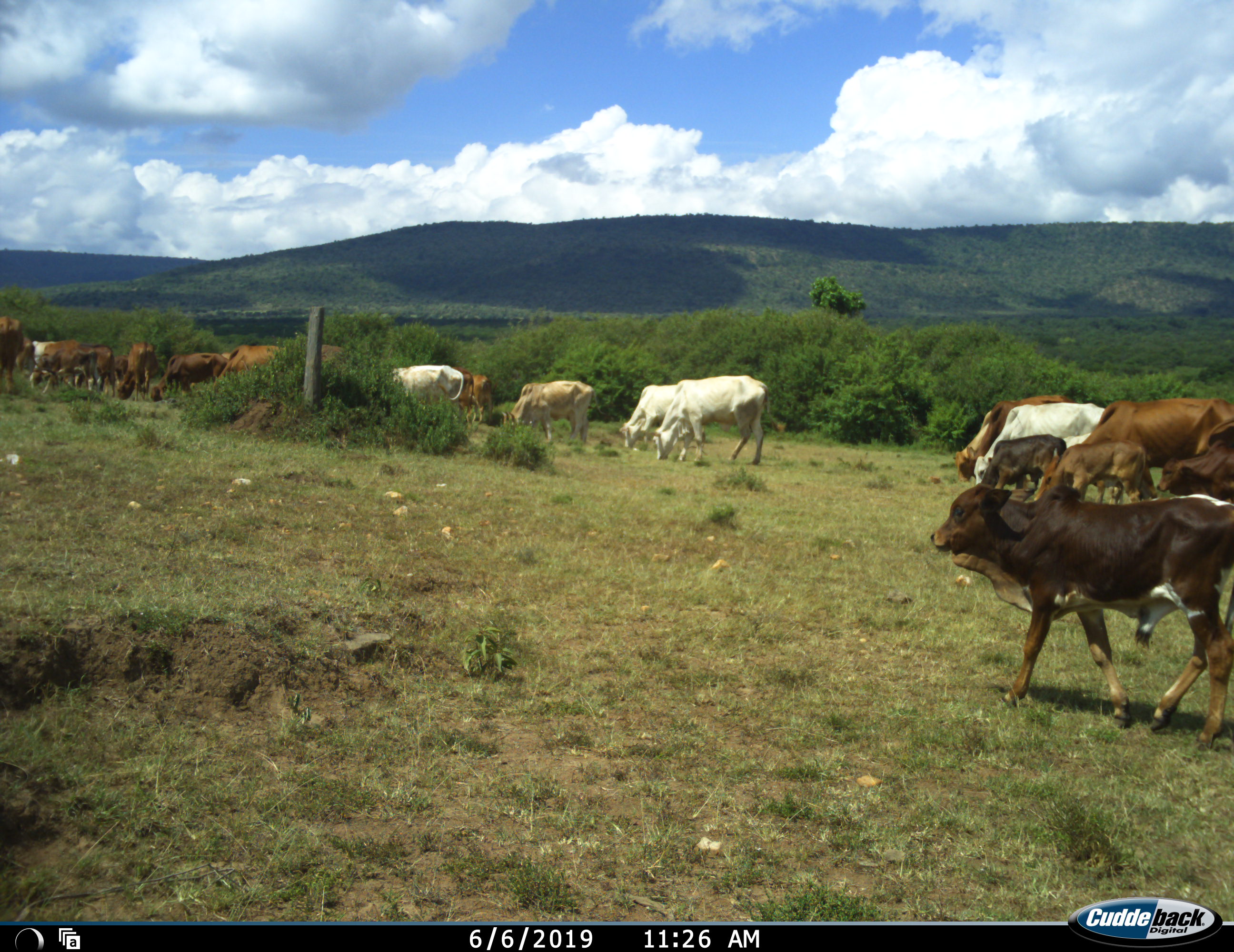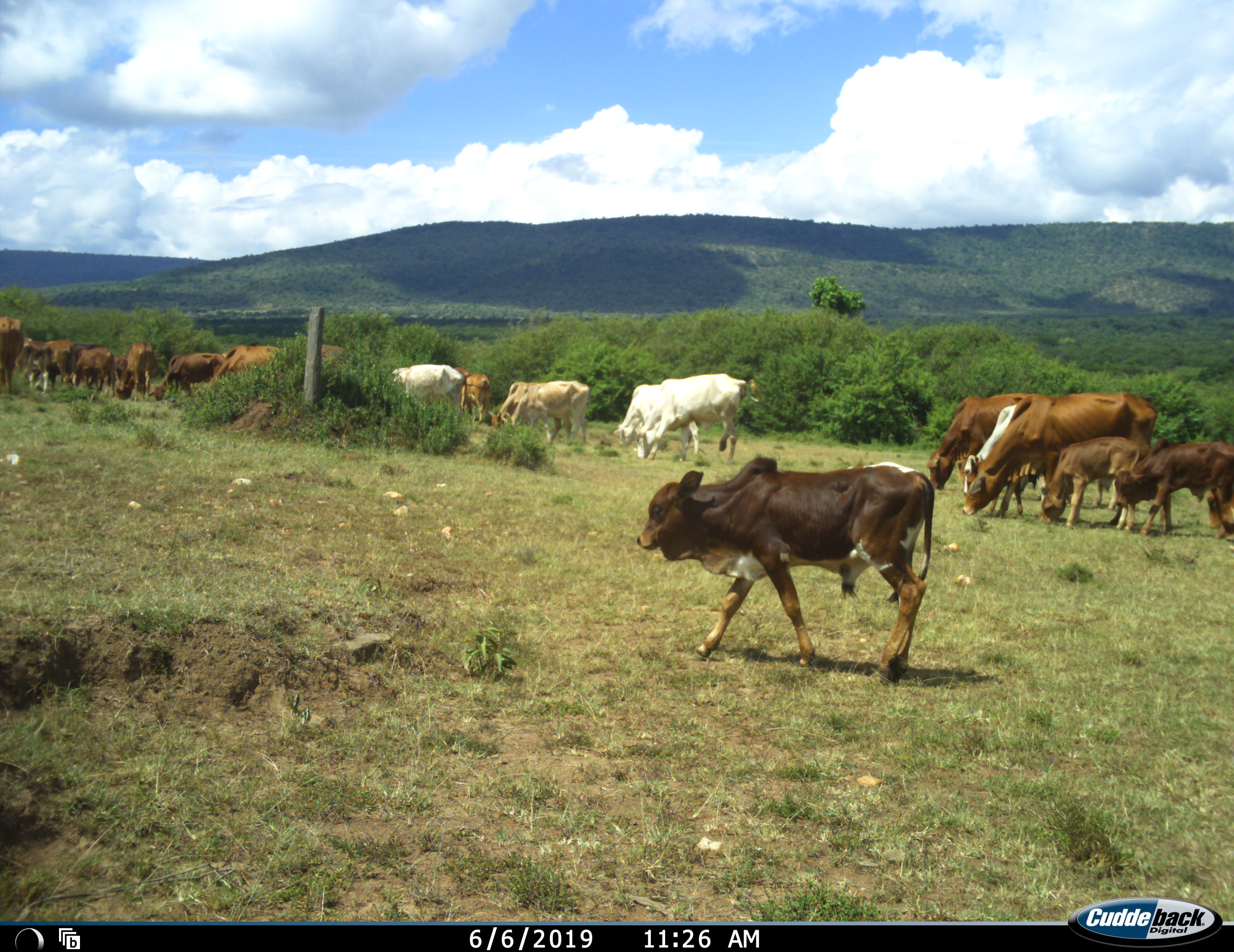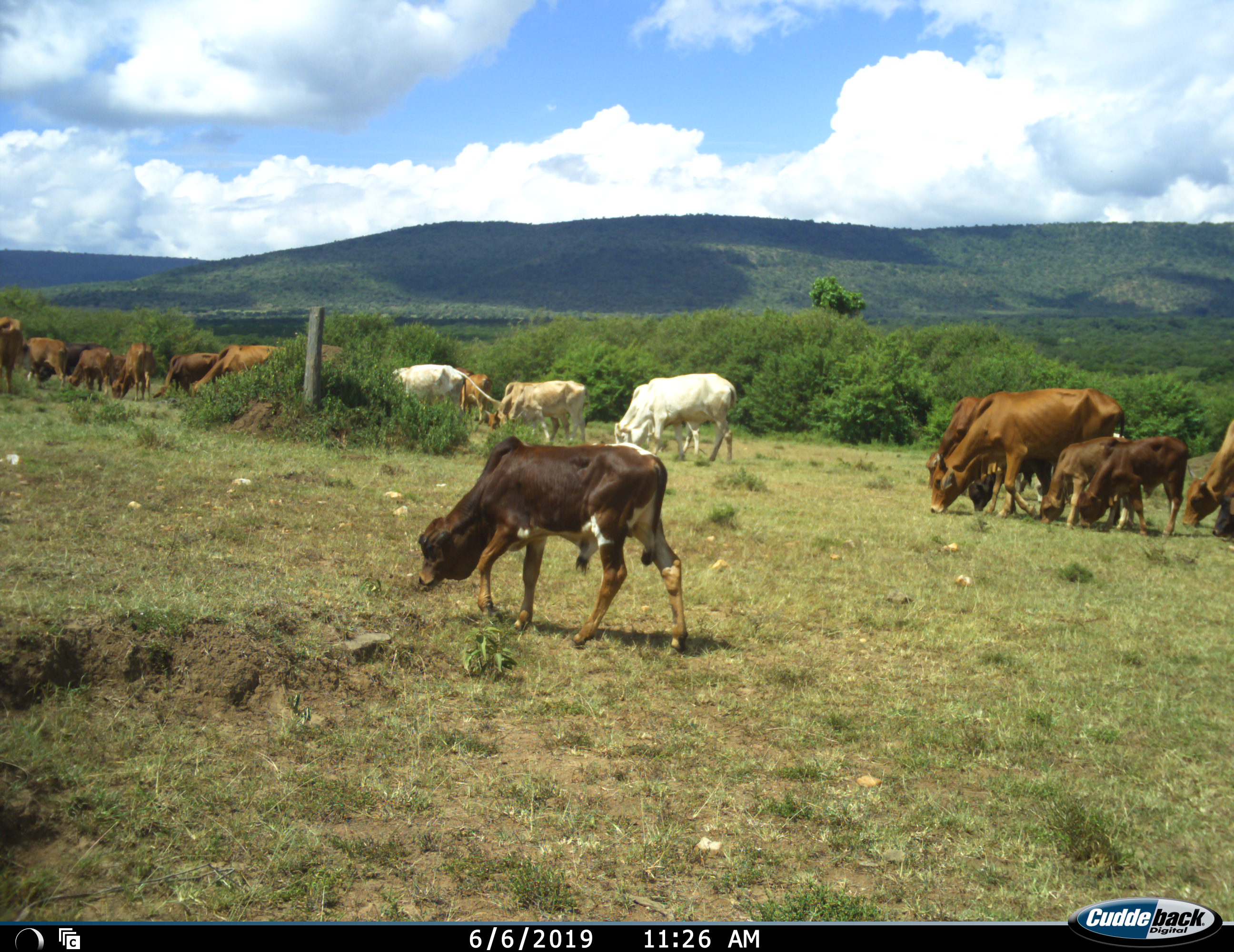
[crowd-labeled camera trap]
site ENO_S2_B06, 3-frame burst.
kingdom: Animalia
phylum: Chordata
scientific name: Vertebrata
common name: domestic animal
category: domesticanimal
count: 11-50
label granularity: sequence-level